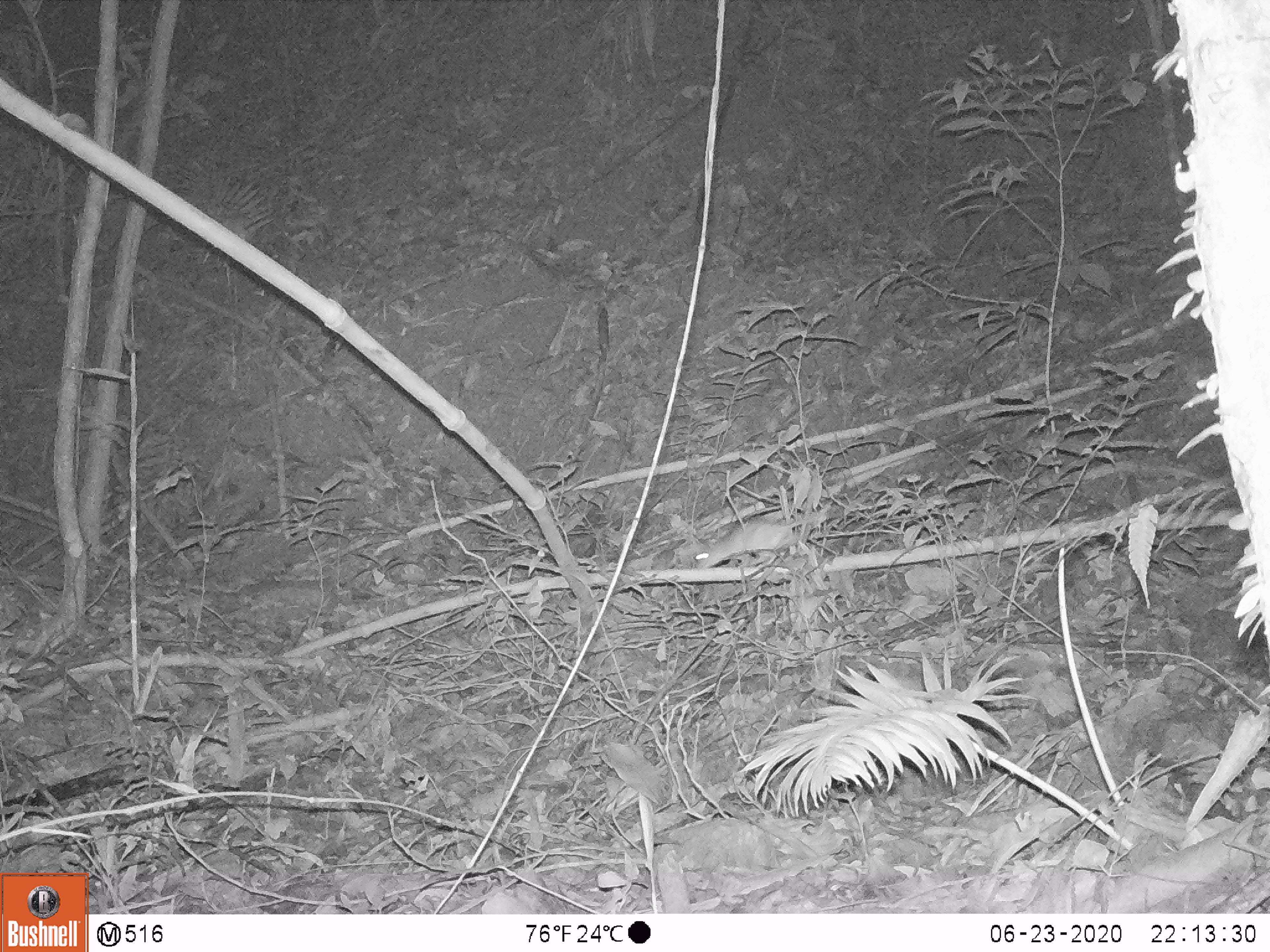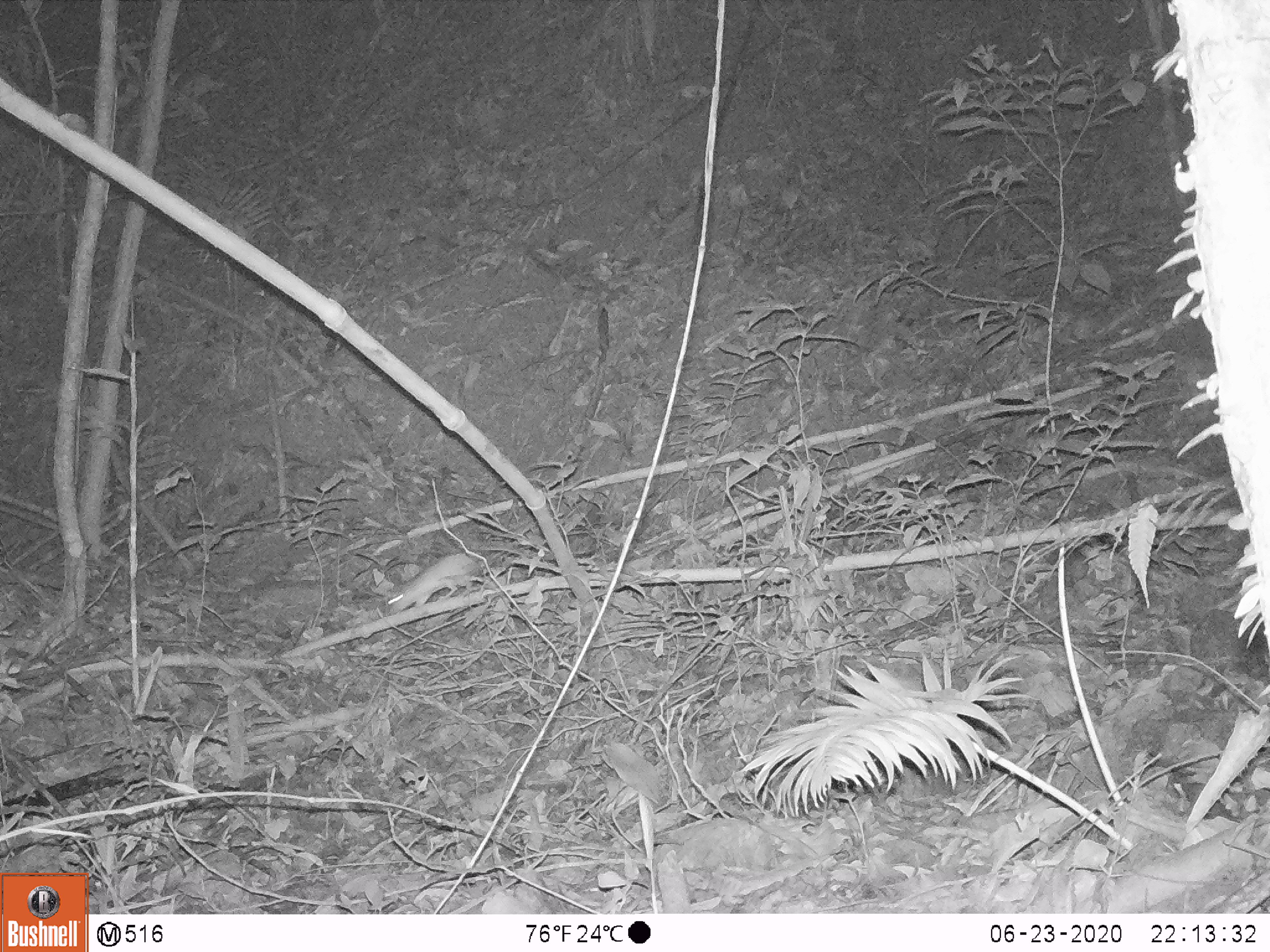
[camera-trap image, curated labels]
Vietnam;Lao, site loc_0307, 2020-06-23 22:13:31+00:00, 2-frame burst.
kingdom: Animalia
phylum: Chordata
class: Mammalia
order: Rodentia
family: Muridae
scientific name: Muridae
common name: old-world mice and rats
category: unidentified murid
Unidentified murid (old-world mice and rats) (Muridae). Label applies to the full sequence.